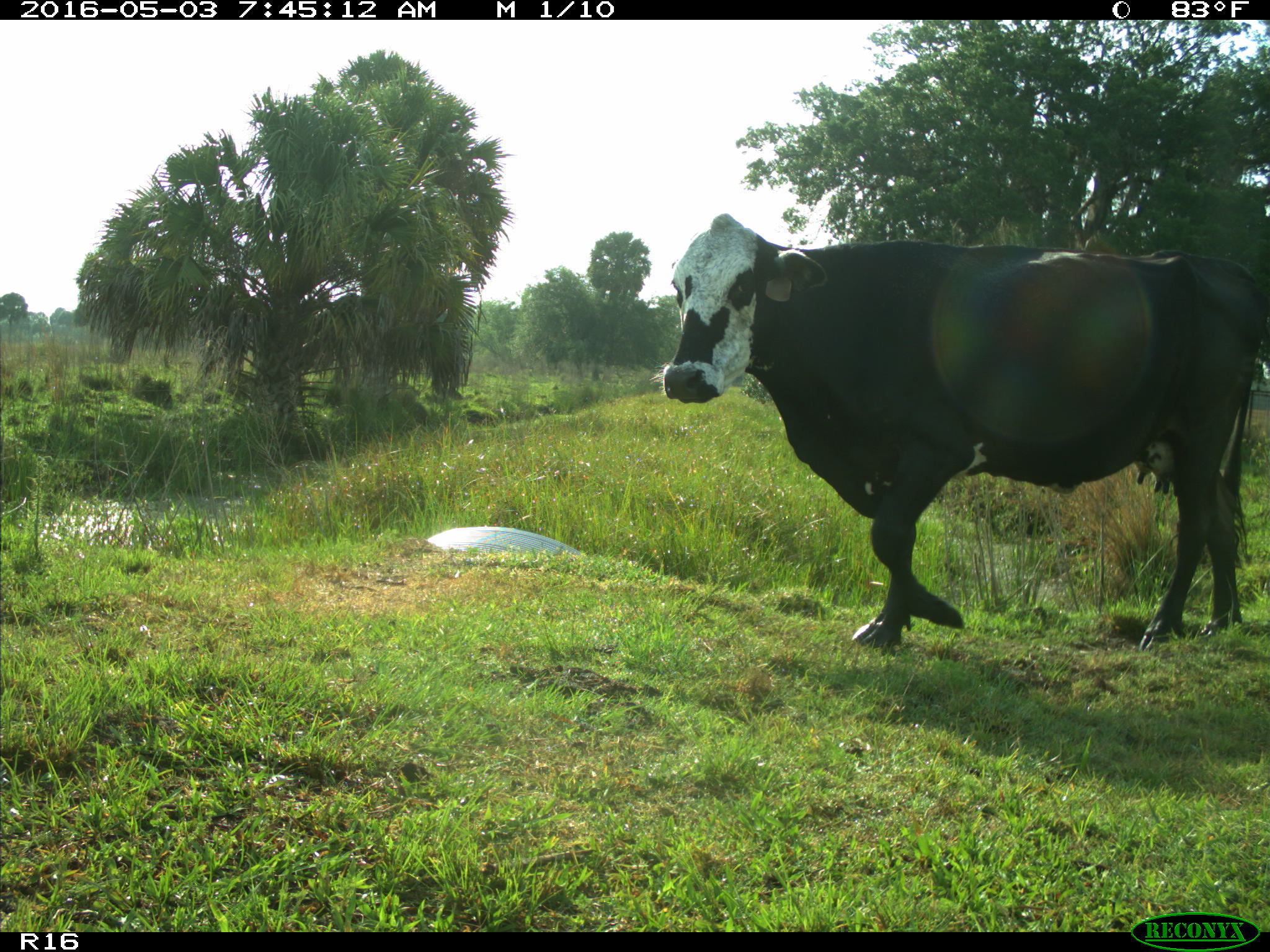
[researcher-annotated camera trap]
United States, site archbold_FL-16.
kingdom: Animalia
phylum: Chordata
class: Mammalia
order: Artiodactyla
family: Bovidae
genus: Bos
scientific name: Bos taurus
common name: domestic cow